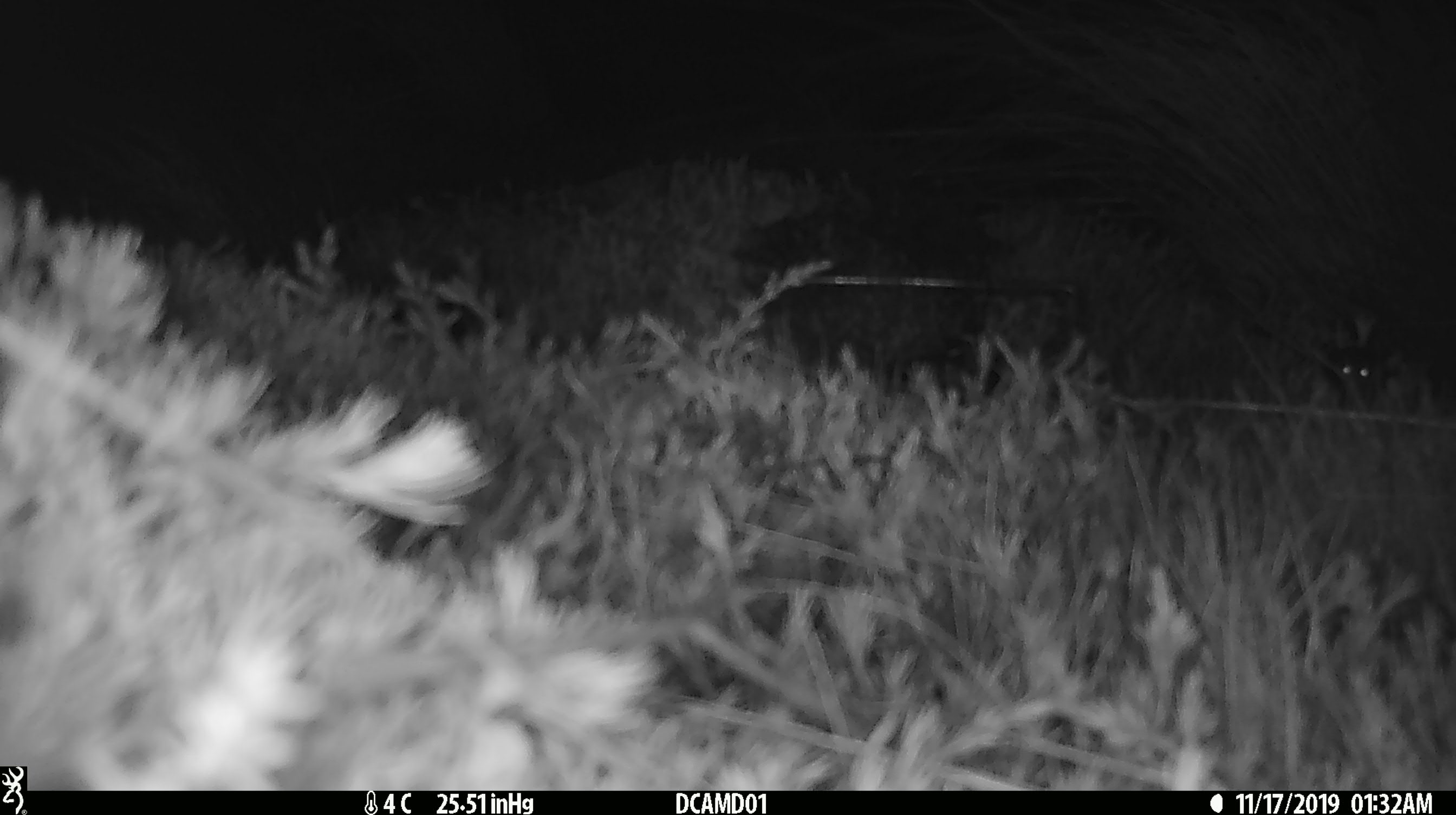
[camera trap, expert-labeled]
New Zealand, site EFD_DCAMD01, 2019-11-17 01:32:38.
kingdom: Animalia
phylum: Chordata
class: Mammalia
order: Rodentia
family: Muridae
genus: Mus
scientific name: Mus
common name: mouse